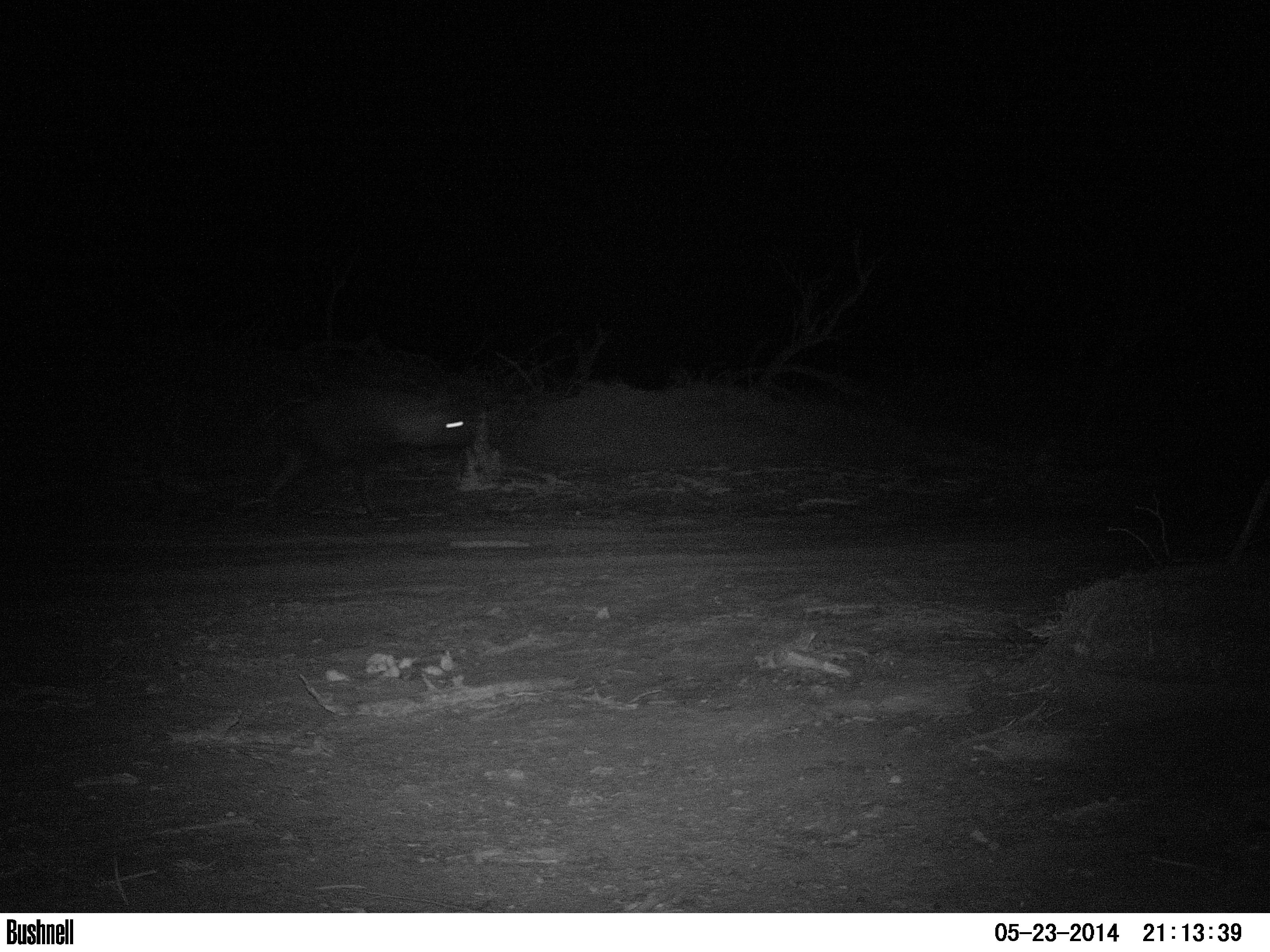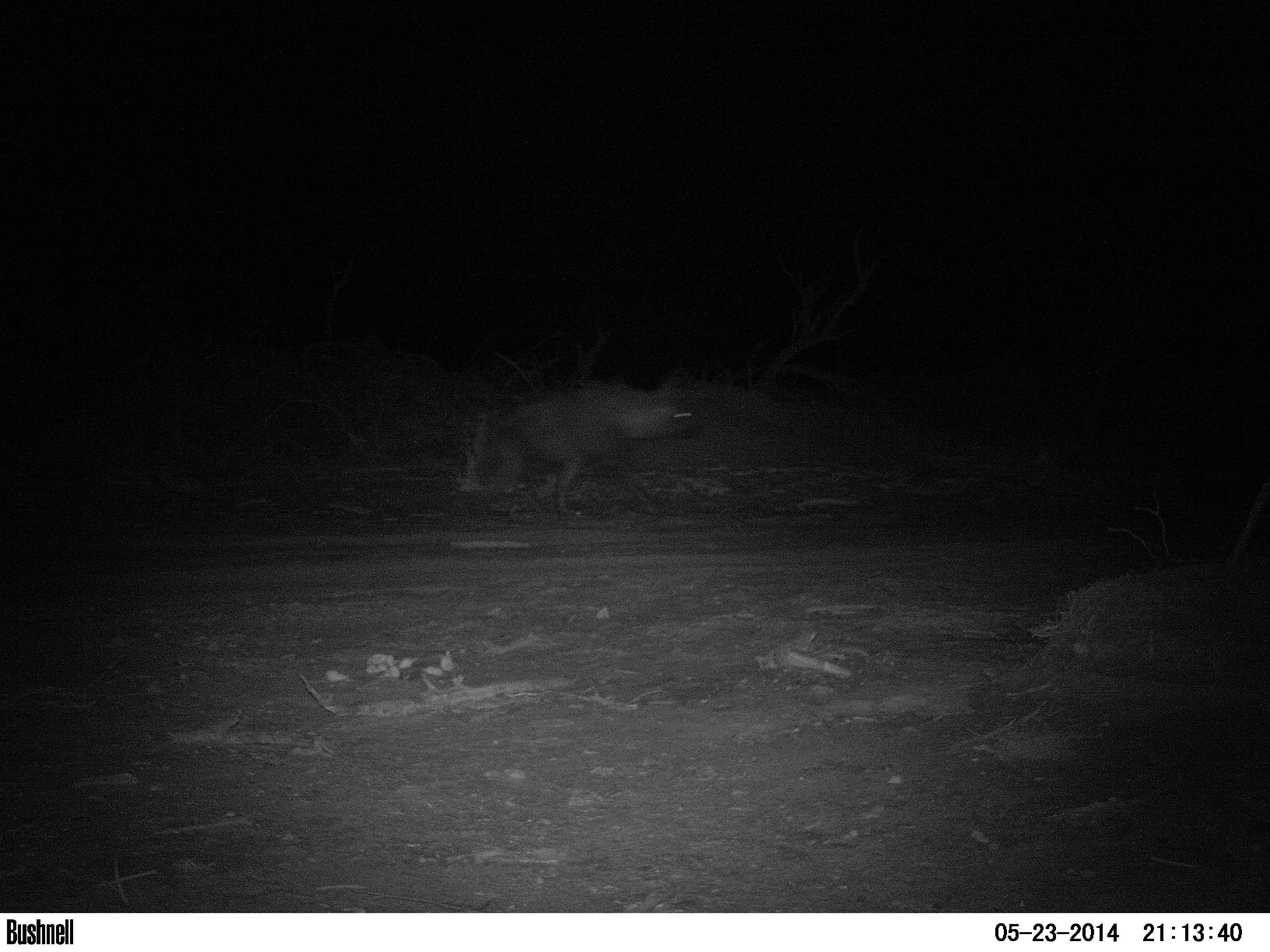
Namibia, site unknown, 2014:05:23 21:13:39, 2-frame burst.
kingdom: Animalia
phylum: Chordata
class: Mammalia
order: Carnivora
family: Hyaenidae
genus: Parahyaena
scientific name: Parahyaena brunnea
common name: brown hyena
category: hyaena brunnea